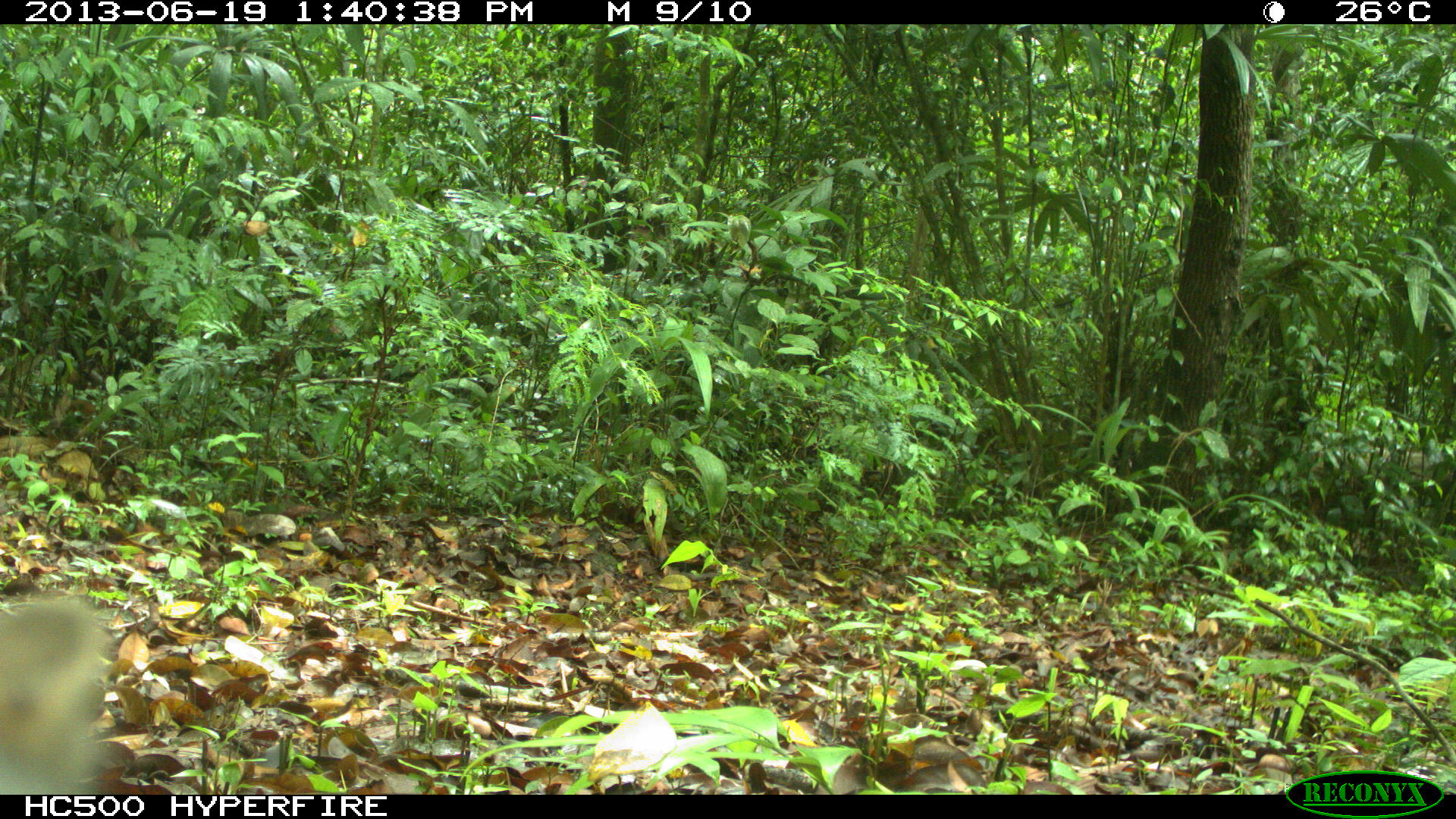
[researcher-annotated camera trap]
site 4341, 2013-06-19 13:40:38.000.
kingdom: Animalia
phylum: Chordata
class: Mammalia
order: Carnivora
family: Canidae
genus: Urocyon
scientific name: Urocyon cinereoargenteus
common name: gray fox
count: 1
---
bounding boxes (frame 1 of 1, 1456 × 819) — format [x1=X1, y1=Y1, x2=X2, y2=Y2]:
urocyon cinereoargenteus: [x1=0, y1=595, x2=110, y2=795]